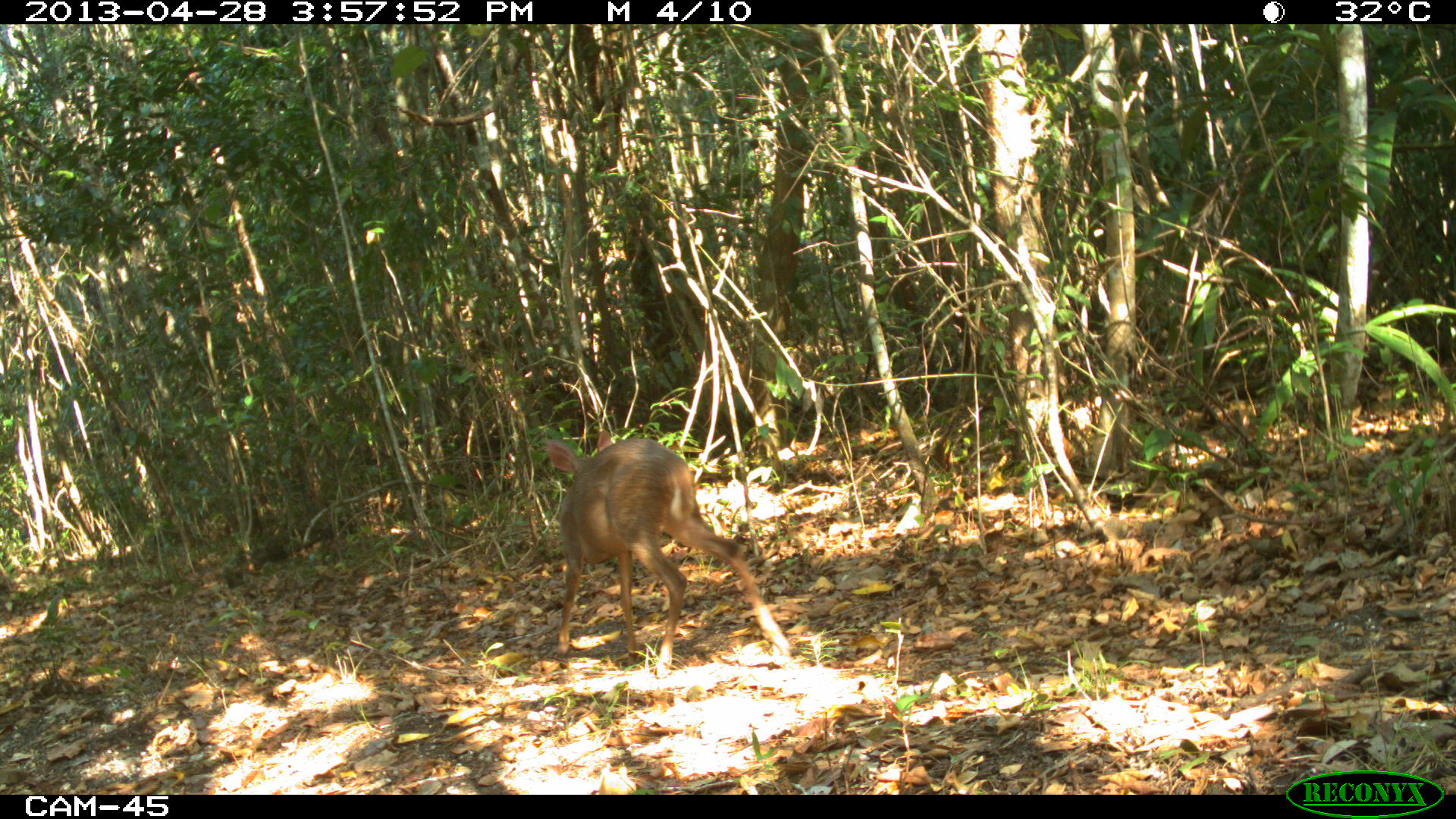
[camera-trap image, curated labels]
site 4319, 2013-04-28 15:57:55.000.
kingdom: Animalia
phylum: Chordata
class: Mammalia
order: Artiodactyla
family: Cervidae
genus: Odocoileus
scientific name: Odocoileus pandora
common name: yucatán brown brocket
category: mazama pandora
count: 1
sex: male